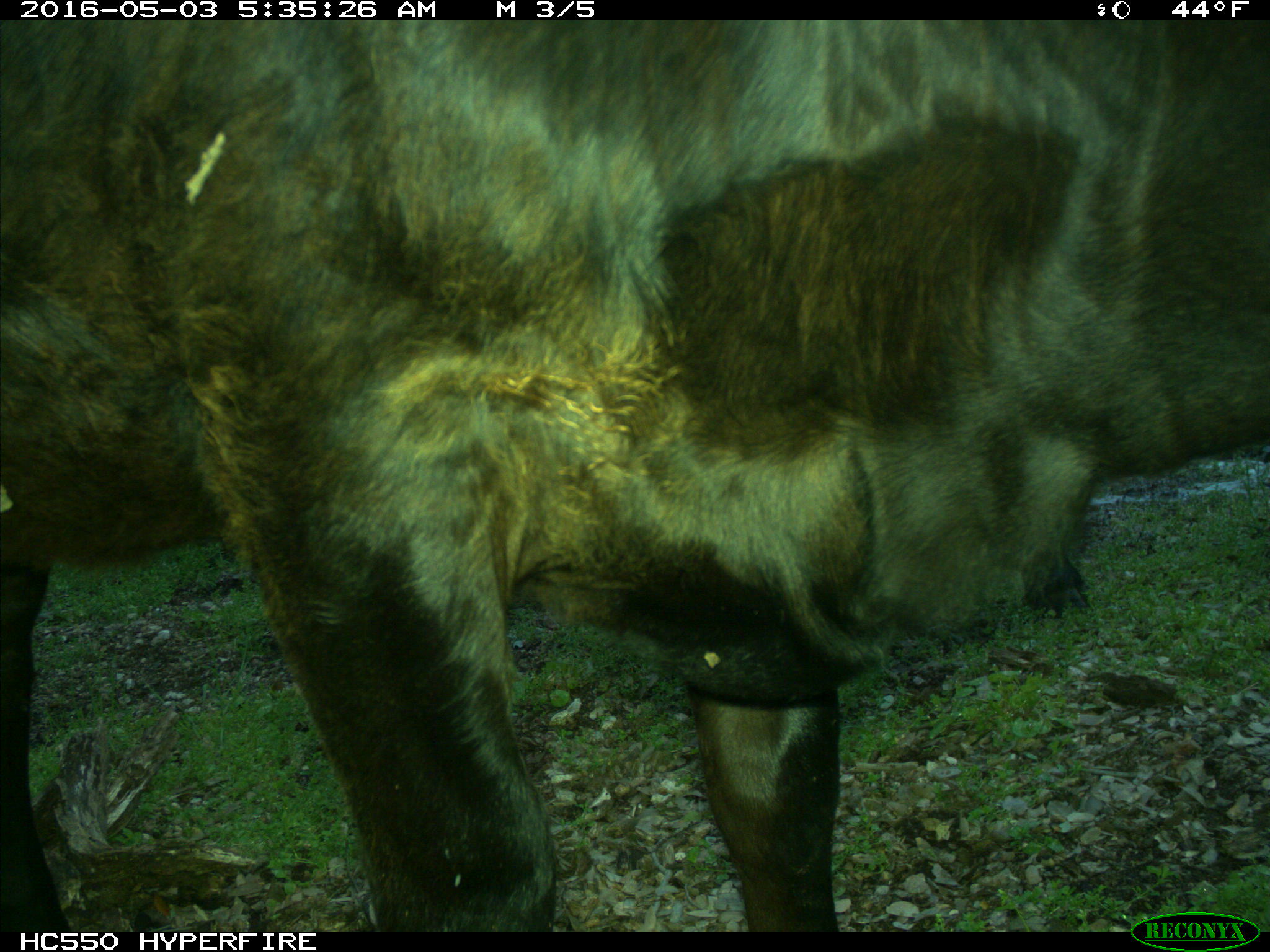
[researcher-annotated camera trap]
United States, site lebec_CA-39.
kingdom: Animalia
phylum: Chordata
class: Mammalia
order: Artiodactyla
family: Bovidae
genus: Bos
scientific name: Bos taurus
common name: domestic cow